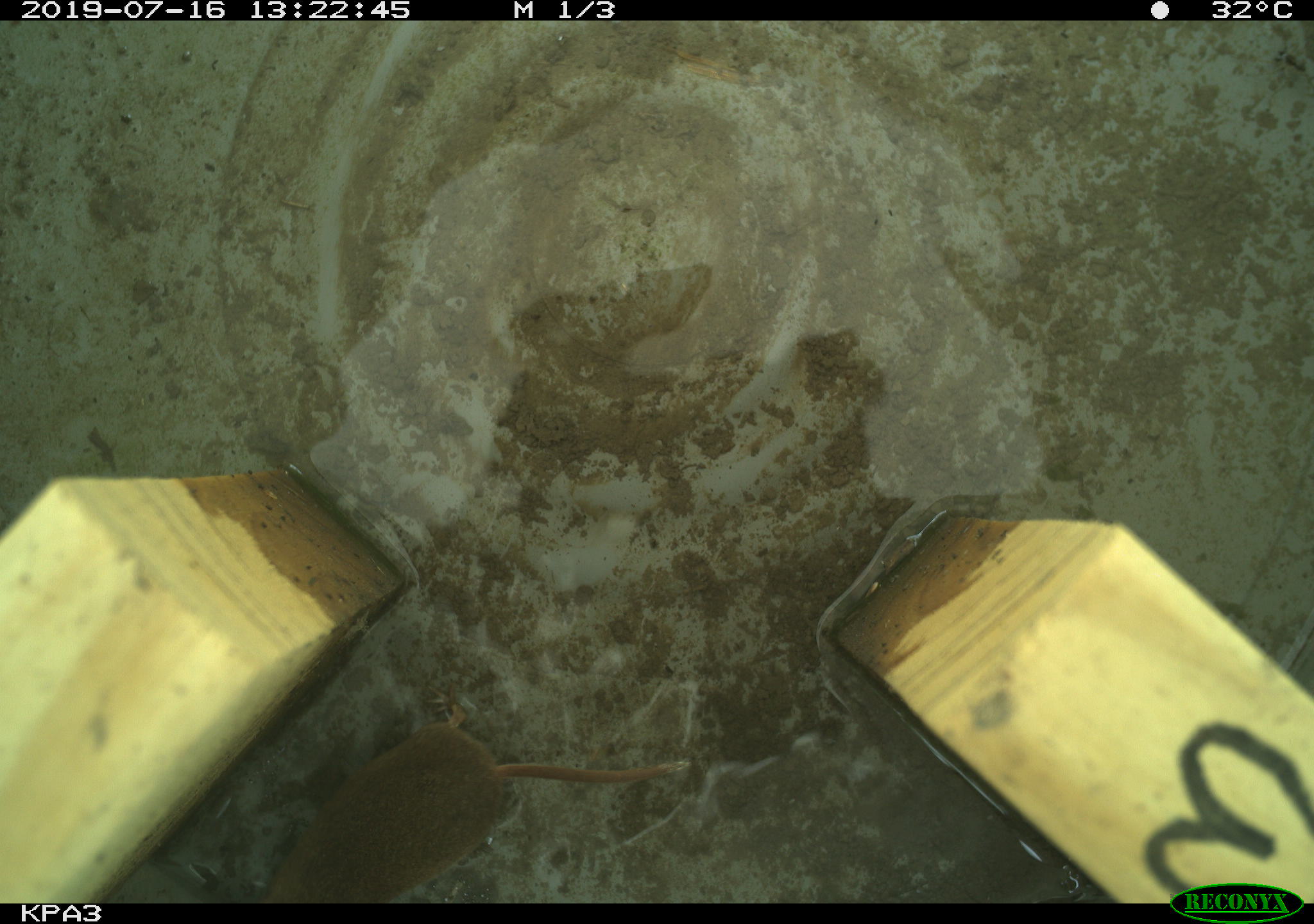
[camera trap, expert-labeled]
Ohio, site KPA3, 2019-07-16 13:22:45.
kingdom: Animalia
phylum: Chordata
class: Mammalia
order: Eulipotyphla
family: Soricidae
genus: Sorex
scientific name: Sorex cinereus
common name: masked shrew